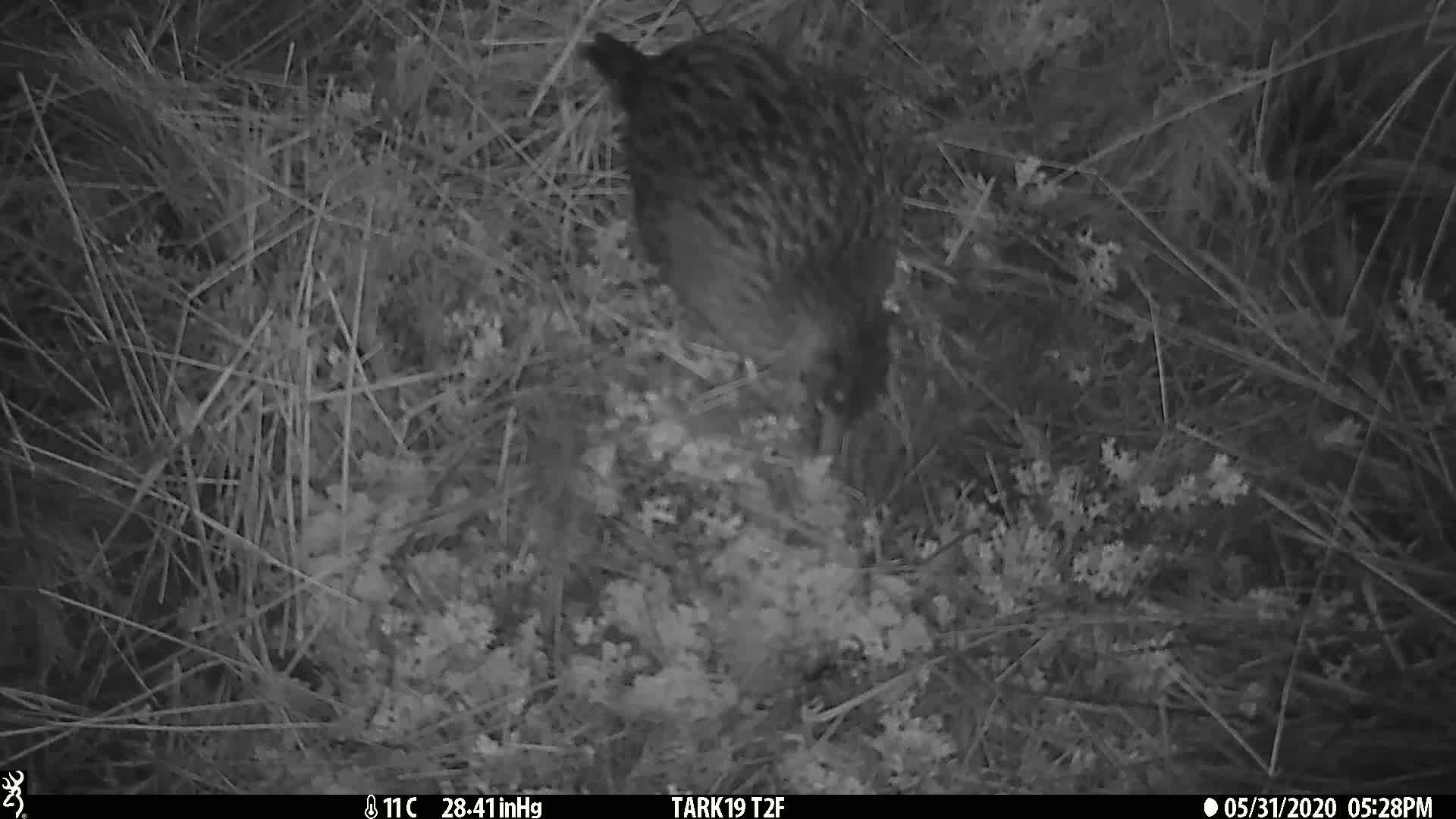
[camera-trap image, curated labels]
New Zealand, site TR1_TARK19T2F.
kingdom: Animalia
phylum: Chordata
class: Aves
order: Gruiformes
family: Rallidae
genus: Gallirallus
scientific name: Gallirallus australis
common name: weka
Weka (Gallirallus australis).